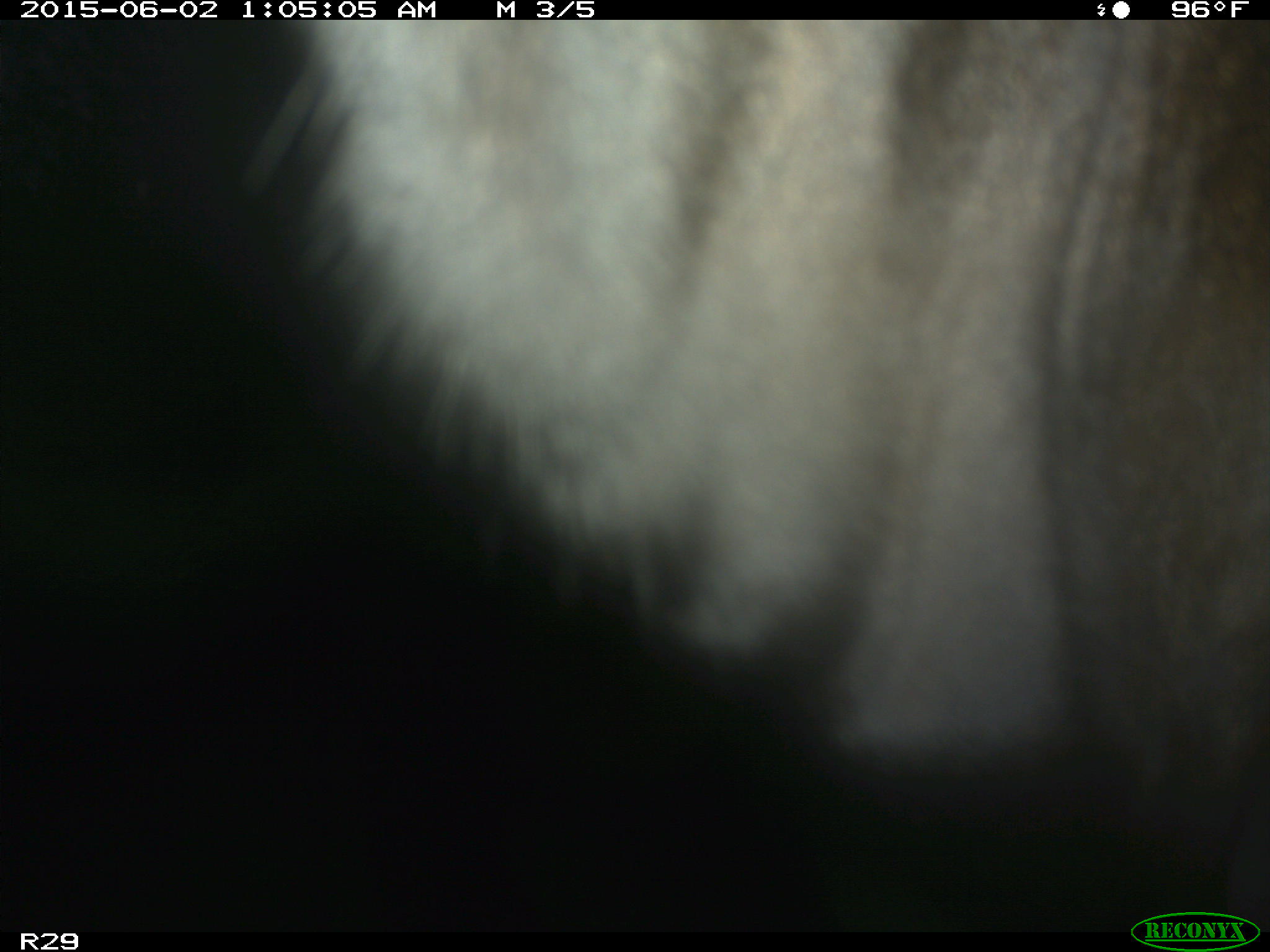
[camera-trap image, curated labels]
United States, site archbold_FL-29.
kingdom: Animalia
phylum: Chordata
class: Mammalia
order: Artiodactyla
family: Bovidae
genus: Bos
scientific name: Bos taurus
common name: domestic cow